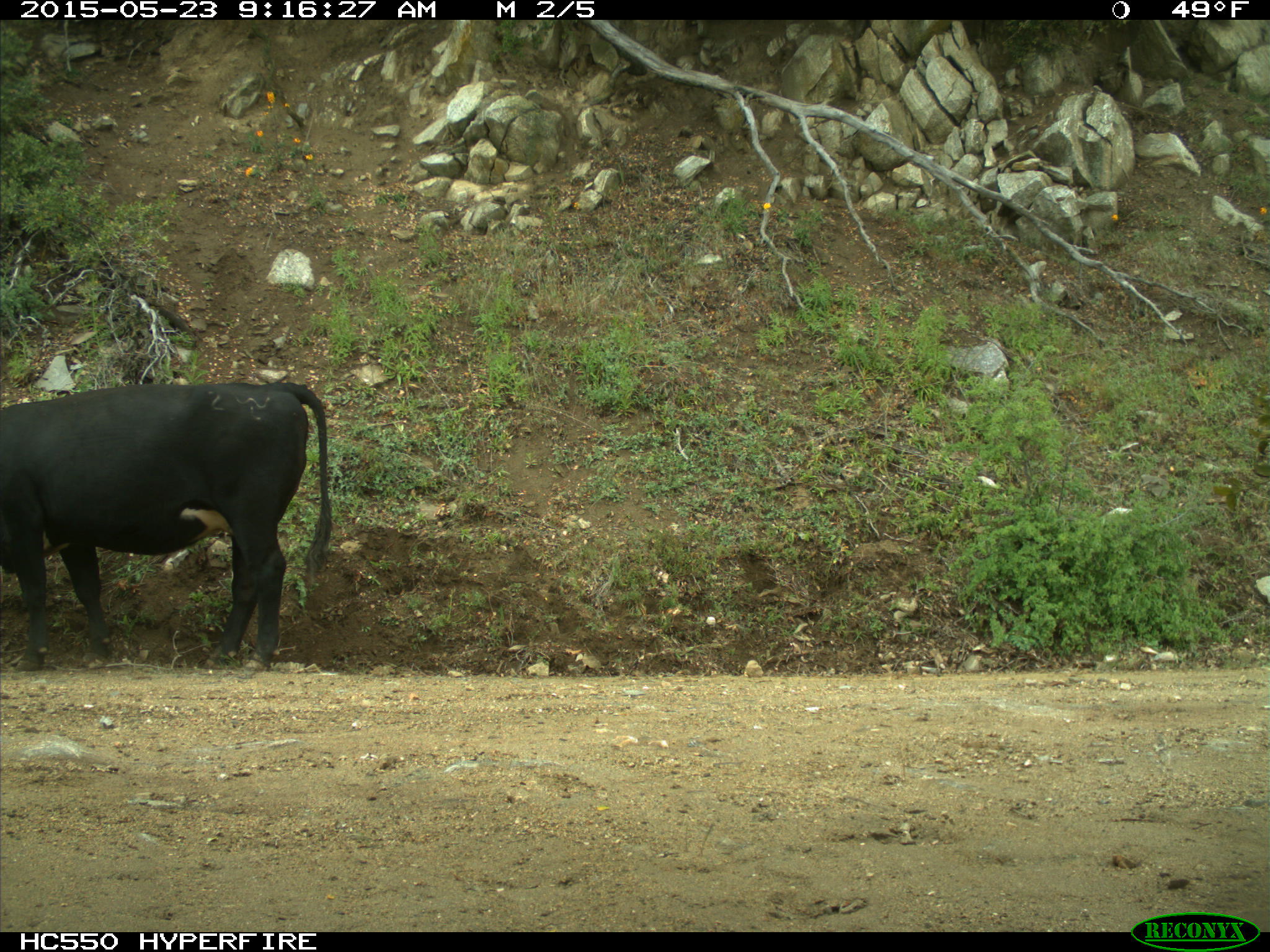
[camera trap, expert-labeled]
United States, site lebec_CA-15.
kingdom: Animalia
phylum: Chordata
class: Mammalia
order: Artiodactyla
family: Bovidae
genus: Bos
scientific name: Bos taurus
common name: domestic cow